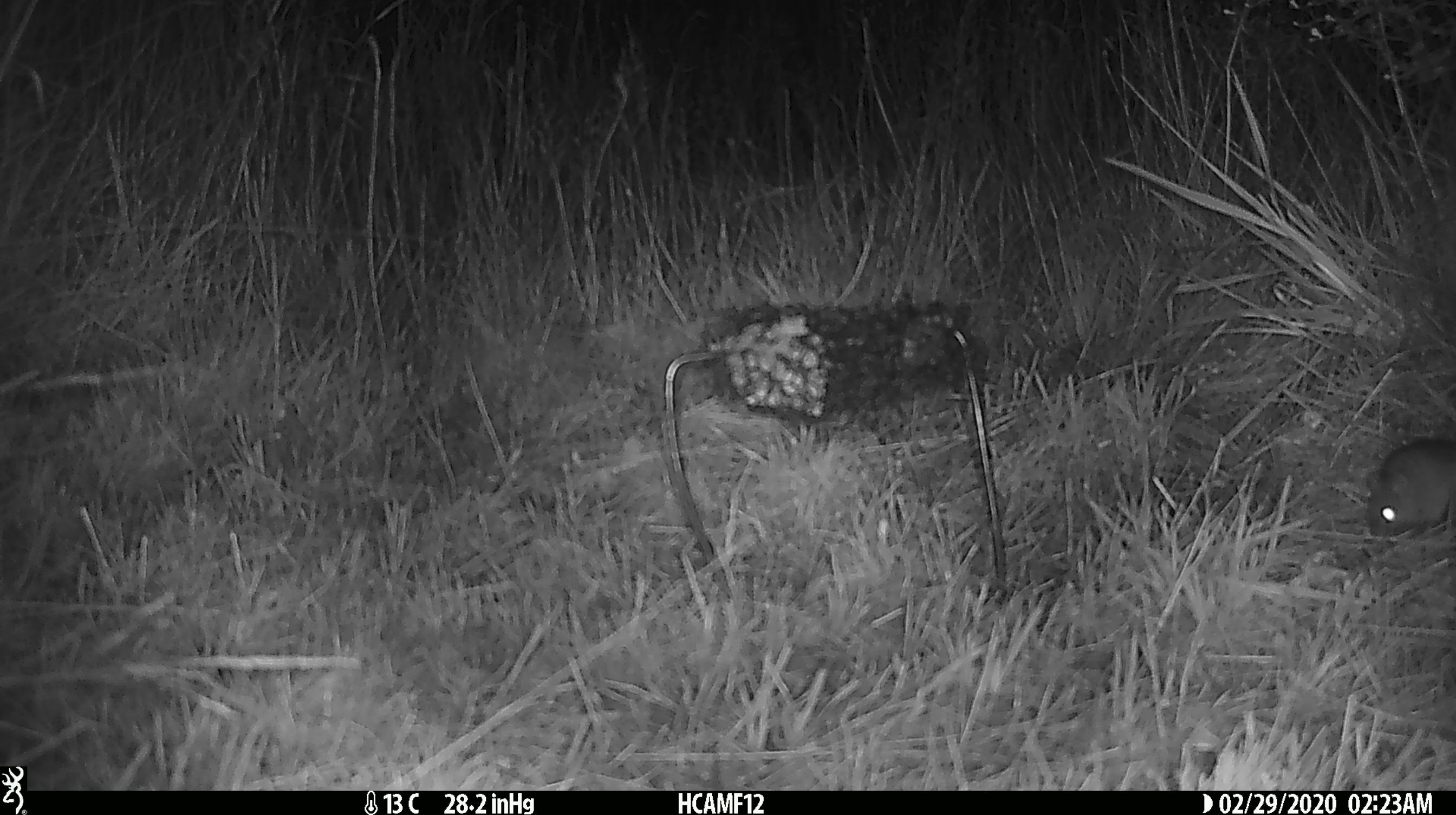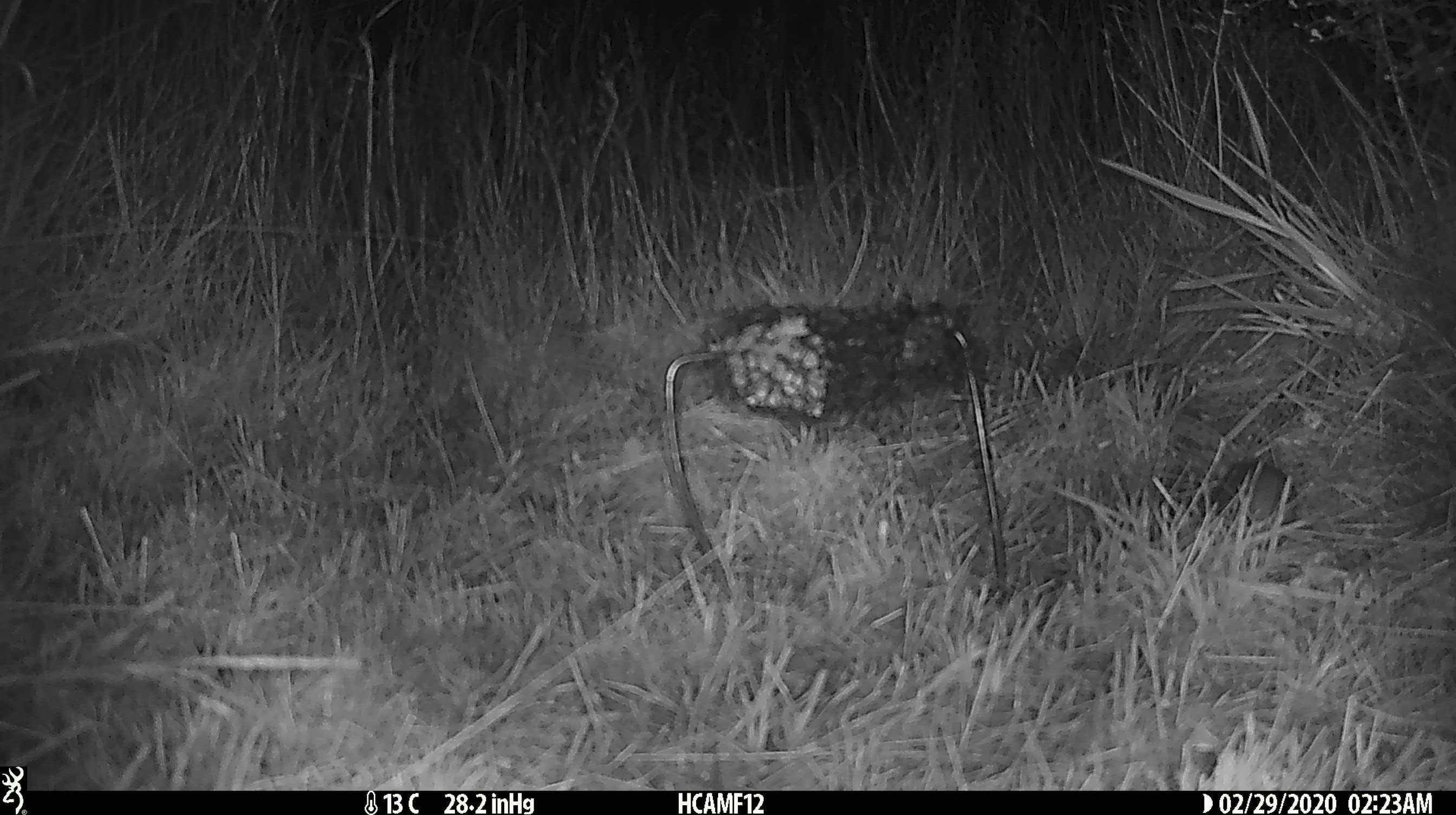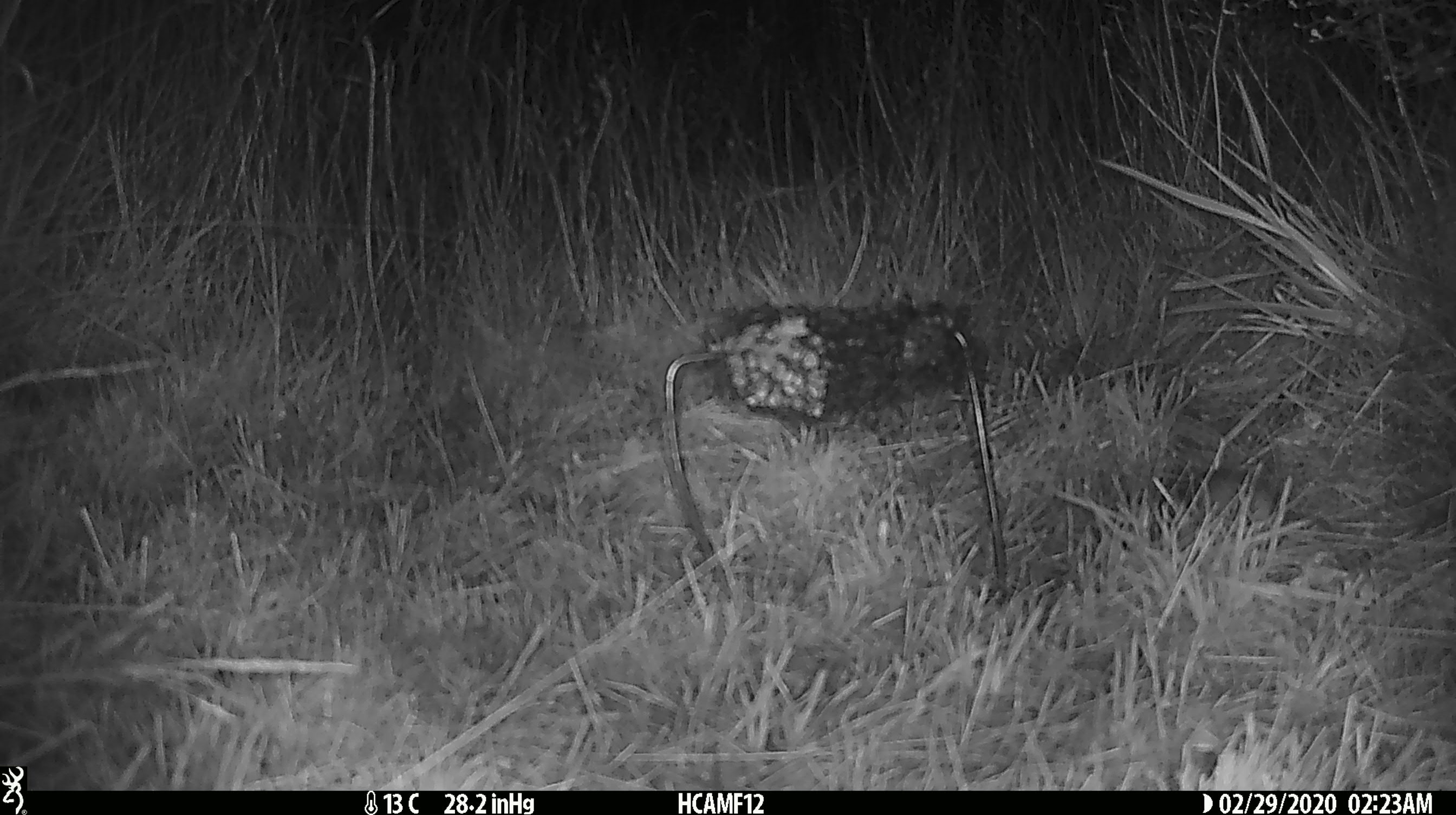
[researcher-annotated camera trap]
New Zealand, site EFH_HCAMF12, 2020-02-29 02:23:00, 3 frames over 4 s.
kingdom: Animalia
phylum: Chordata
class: Mammalia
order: Rodentia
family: Muridae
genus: Mus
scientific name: Mus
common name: mouse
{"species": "mouse (Mus)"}